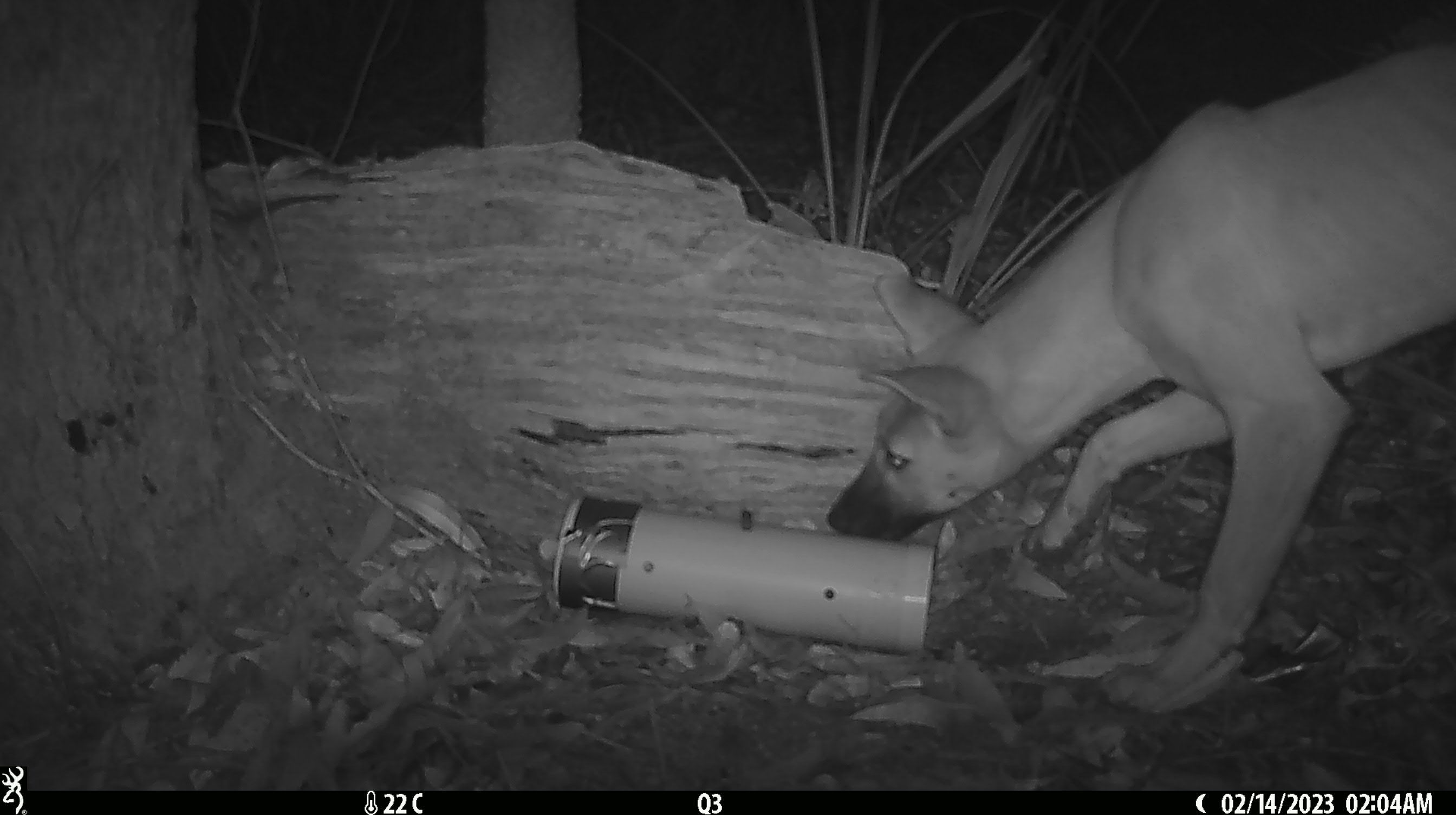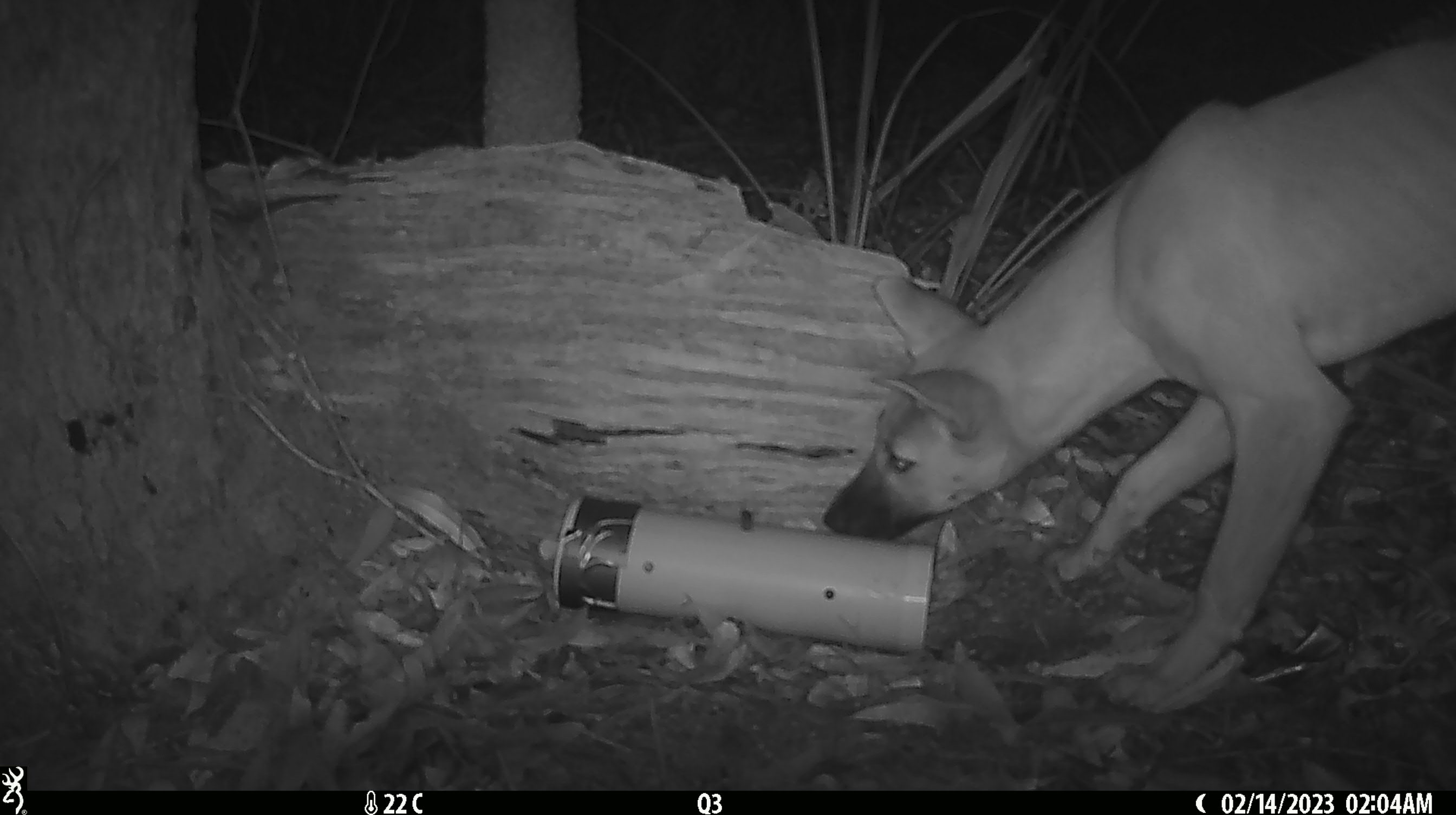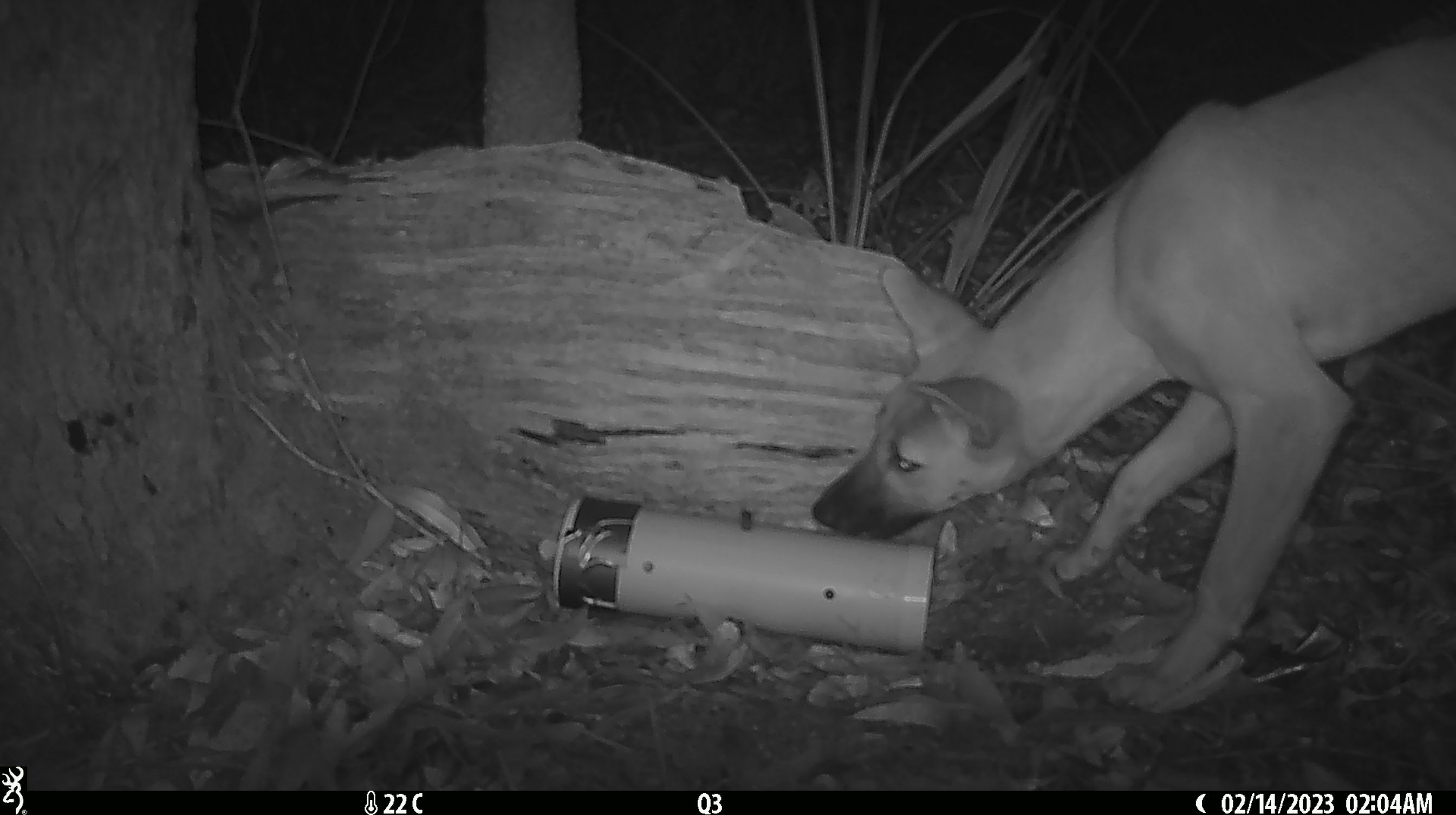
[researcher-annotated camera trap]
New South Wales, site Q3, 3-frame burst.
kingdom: Animalia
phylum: Chordata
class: Mammalia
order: Carnivora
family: Canidae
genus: Canis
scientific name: Canis familiaris dingo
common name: dingo